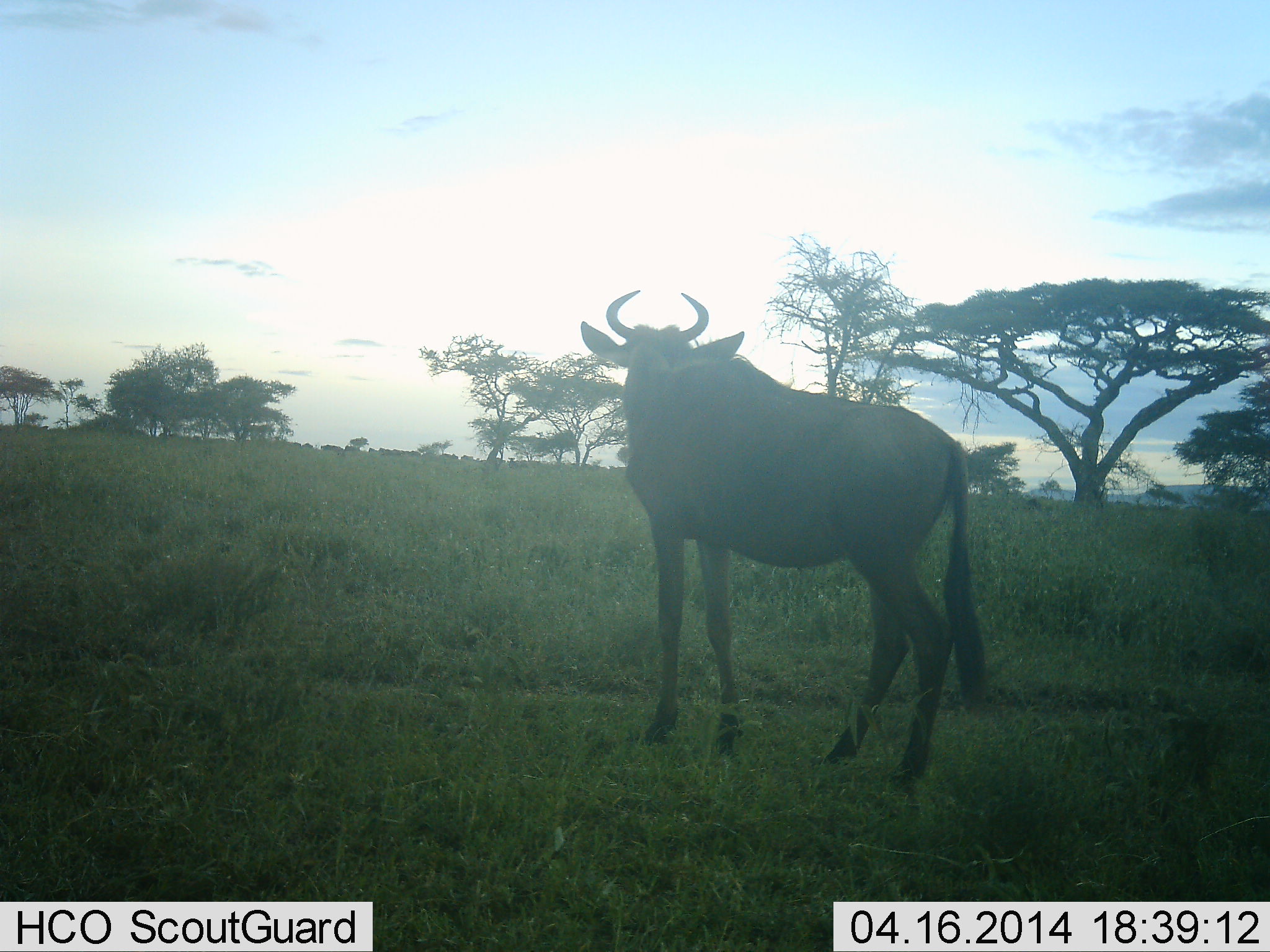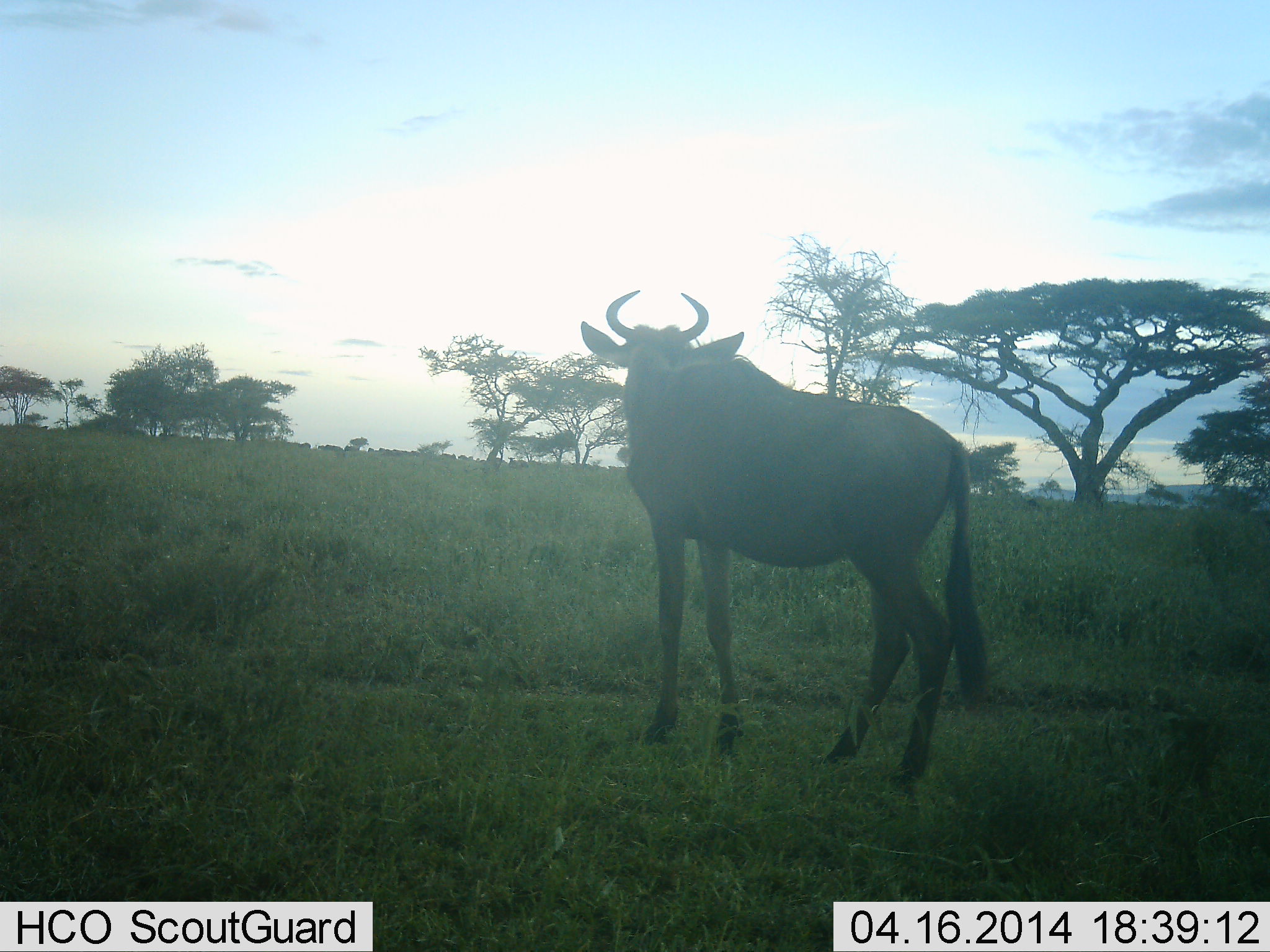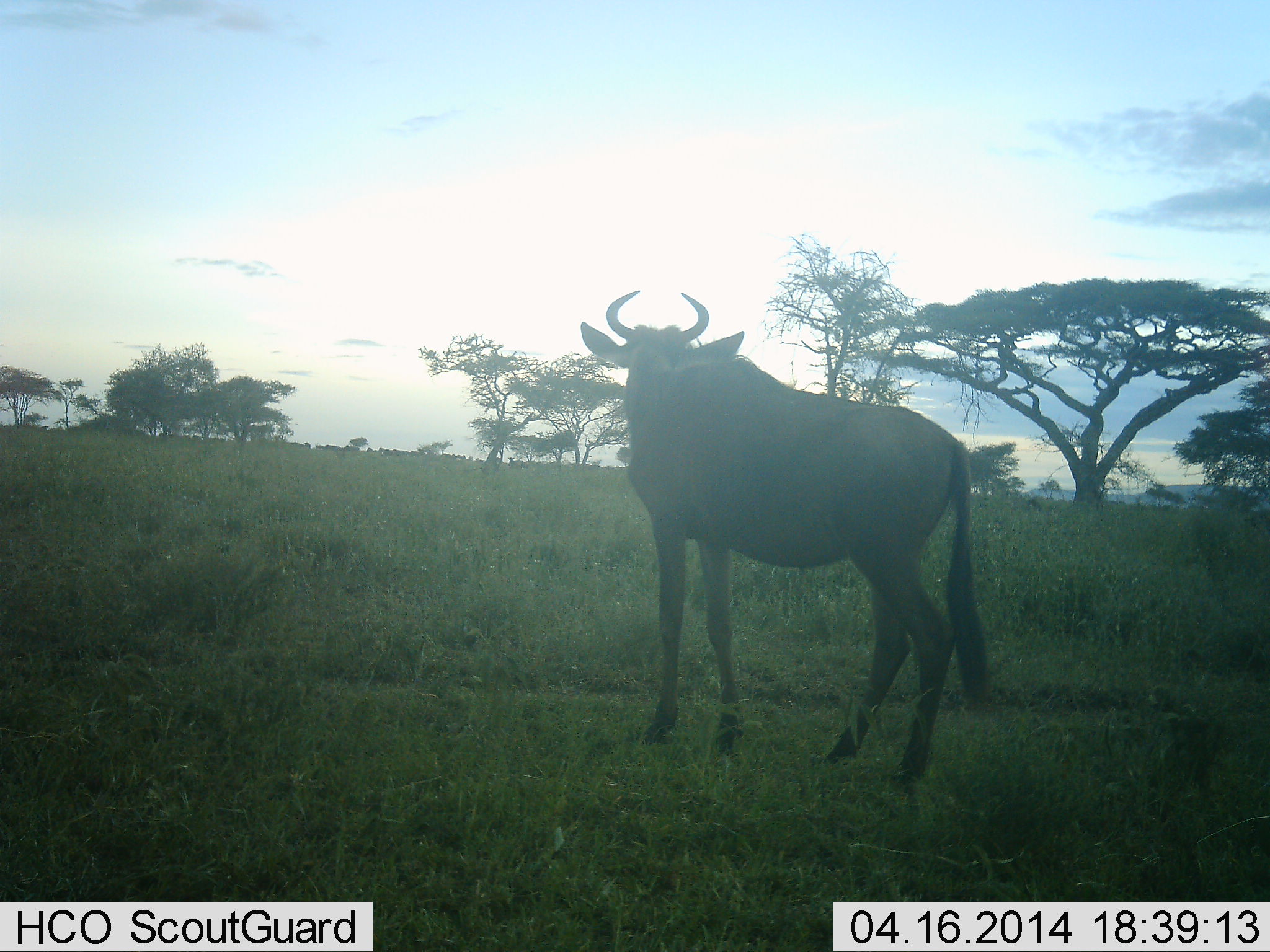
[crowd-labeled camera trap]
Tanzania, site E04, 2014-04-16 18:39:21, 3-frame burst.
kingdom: Animalia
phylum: Chordata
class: Mammalia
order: Artiodactyla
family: Bovidae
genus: Connochaetes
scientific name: Connochaetes taurinus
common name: blue wildebeest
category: wildebeest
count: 1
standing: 100%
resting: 0%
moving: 20%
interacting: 0%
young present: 0%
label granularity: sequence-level